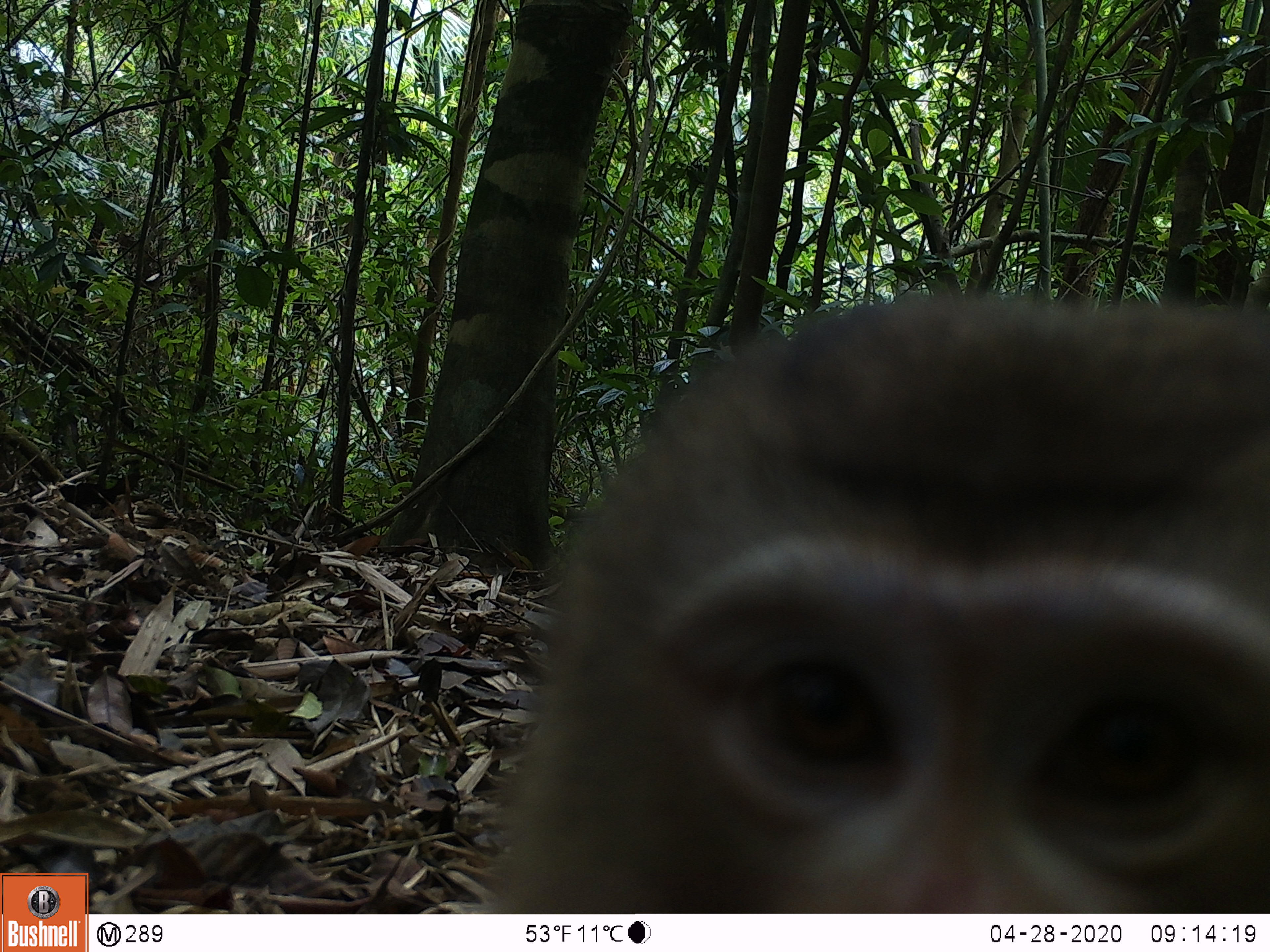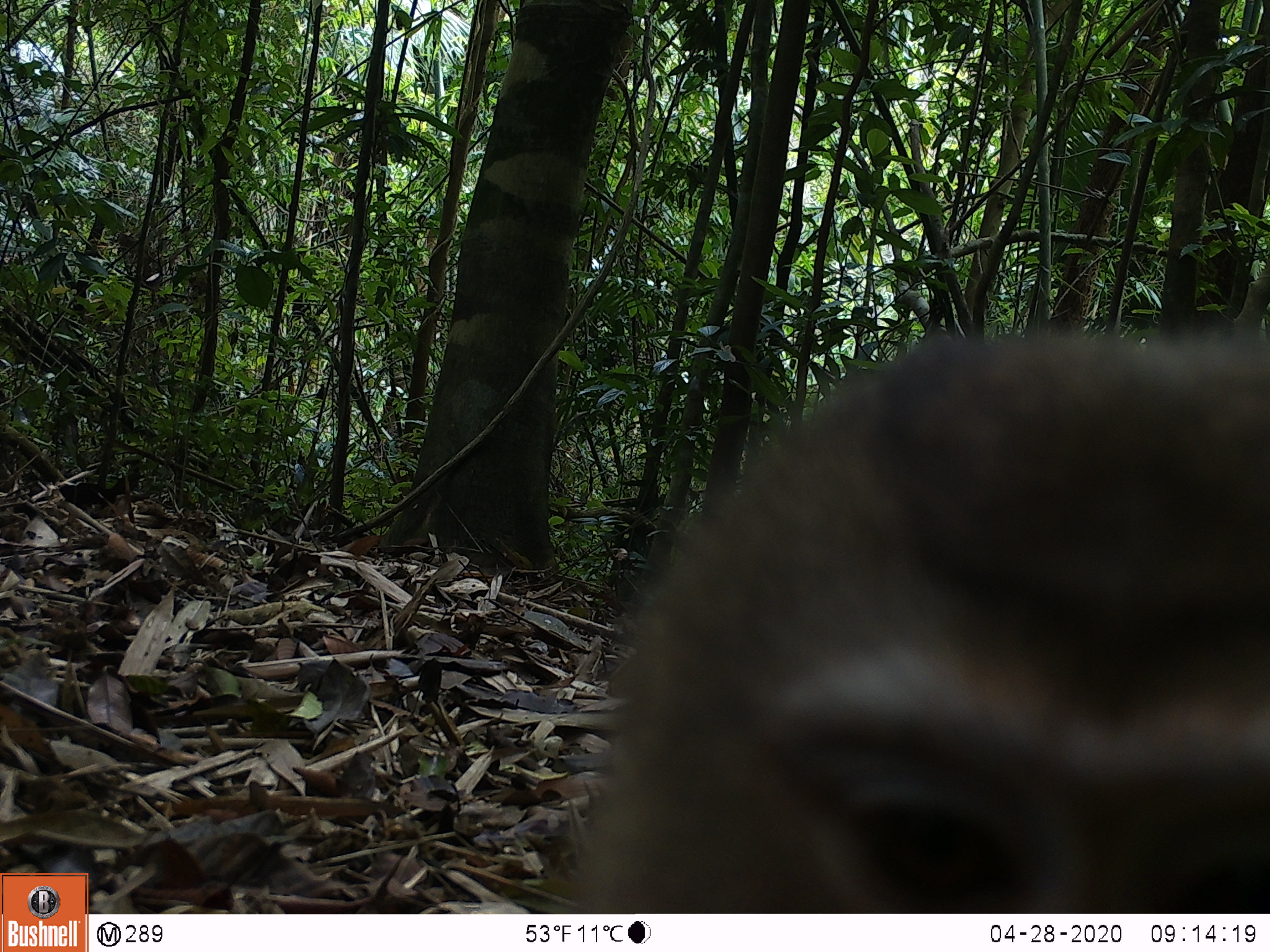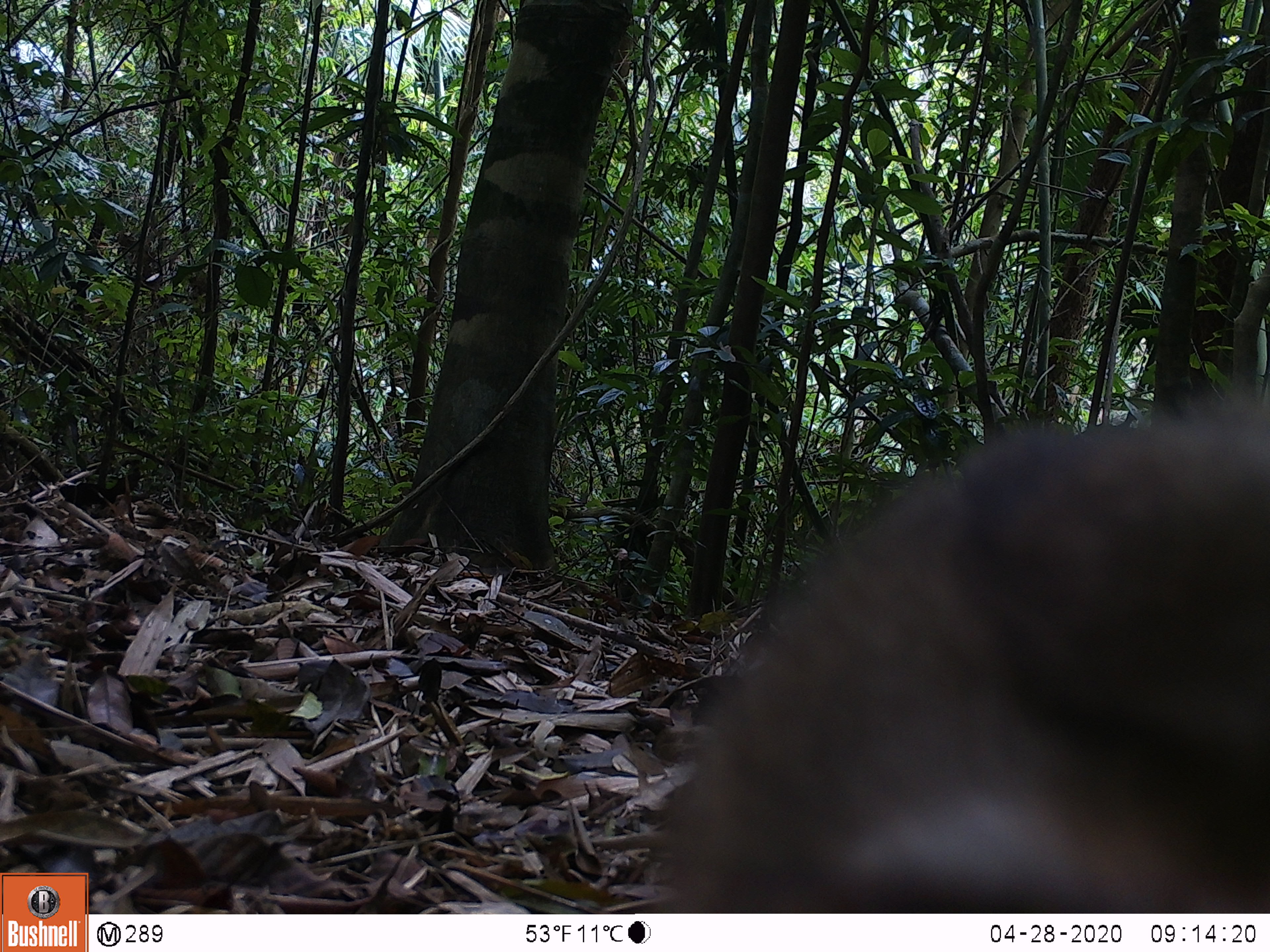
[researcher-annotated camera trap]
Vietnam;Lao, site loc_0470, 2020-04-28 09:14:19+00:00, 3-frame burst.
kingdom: Animalia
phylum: Chordata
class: Mammalia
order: Primates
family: Cercopithecidae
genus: Macaca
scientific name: Macaca nemestrina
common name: pig-tailed macaque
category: pig tailed macaque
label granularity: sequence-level